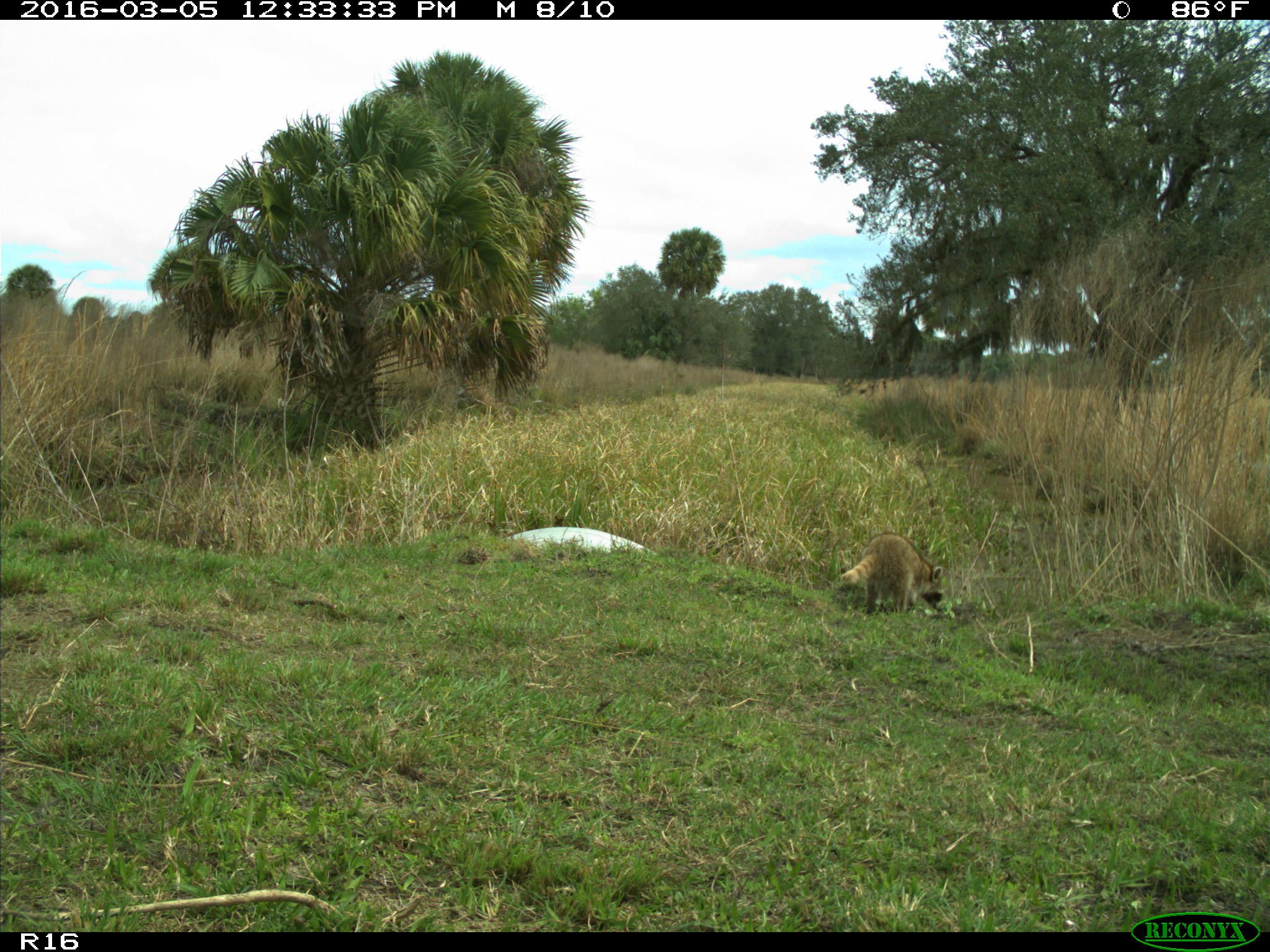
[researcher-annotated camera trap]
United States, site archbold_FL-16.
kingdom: Animalia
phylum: Chordata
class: Mammalia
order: Artiodactyla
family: Bovidae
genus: Bos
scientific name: Bos taurus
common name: domestic cow